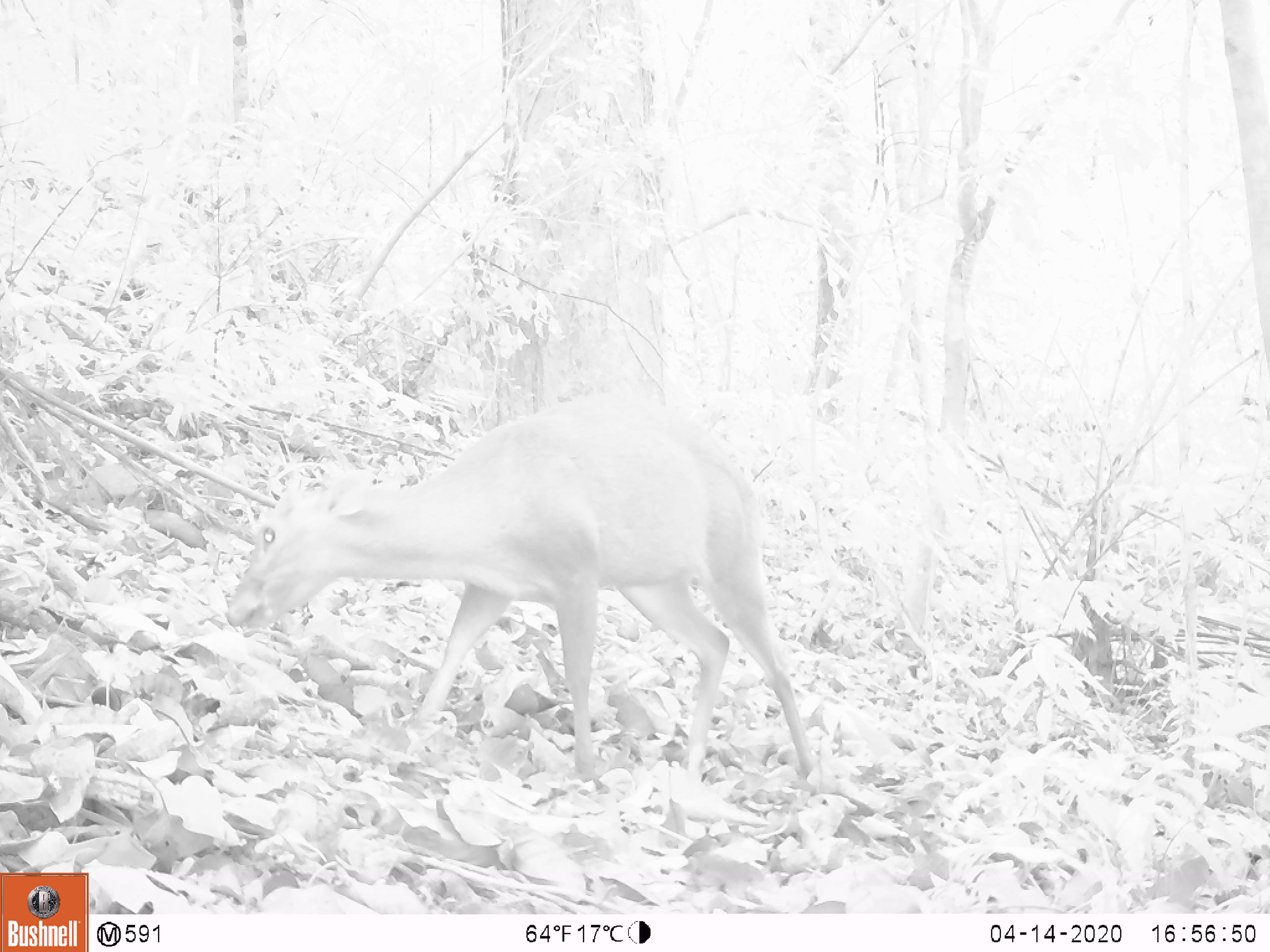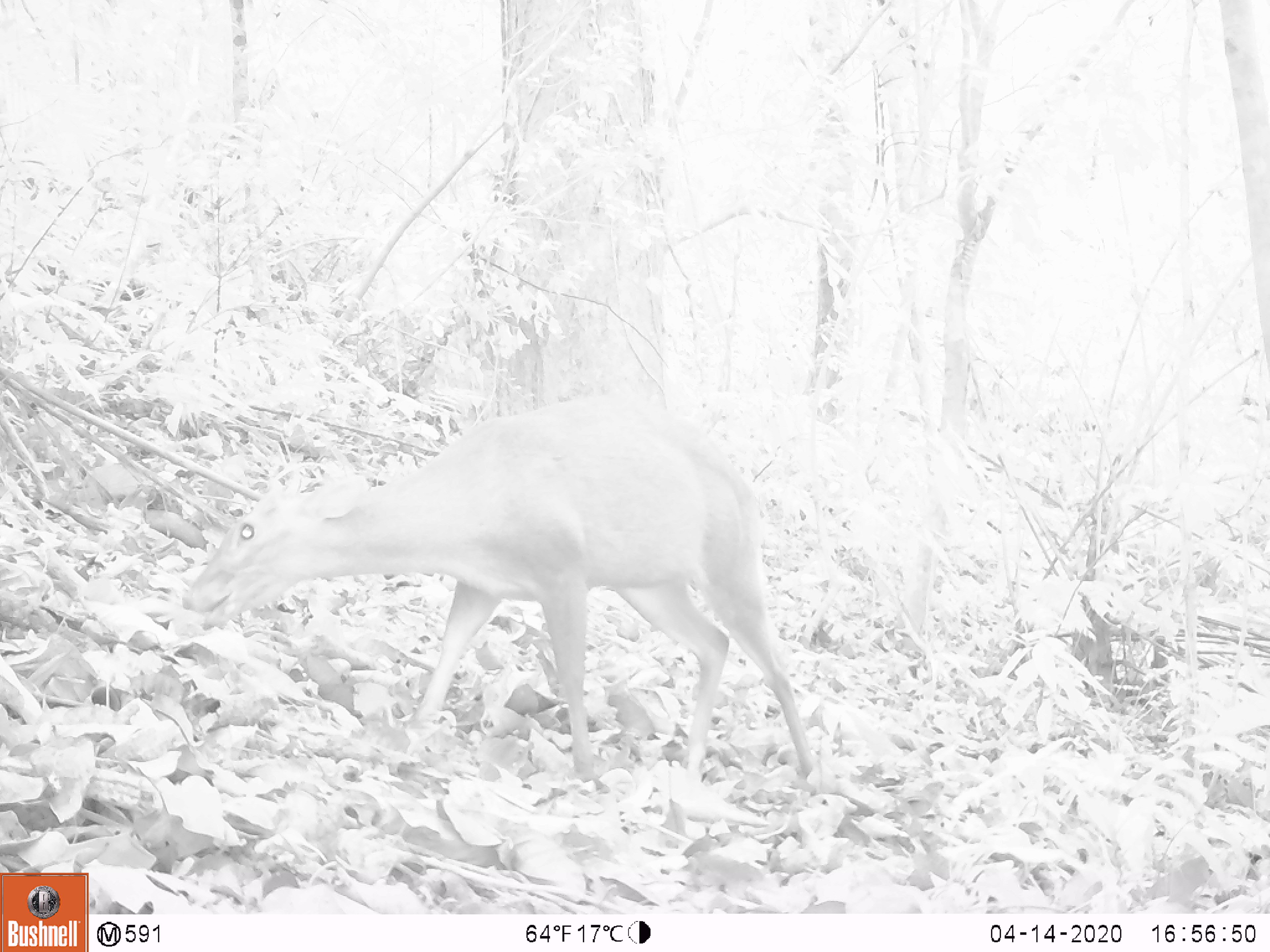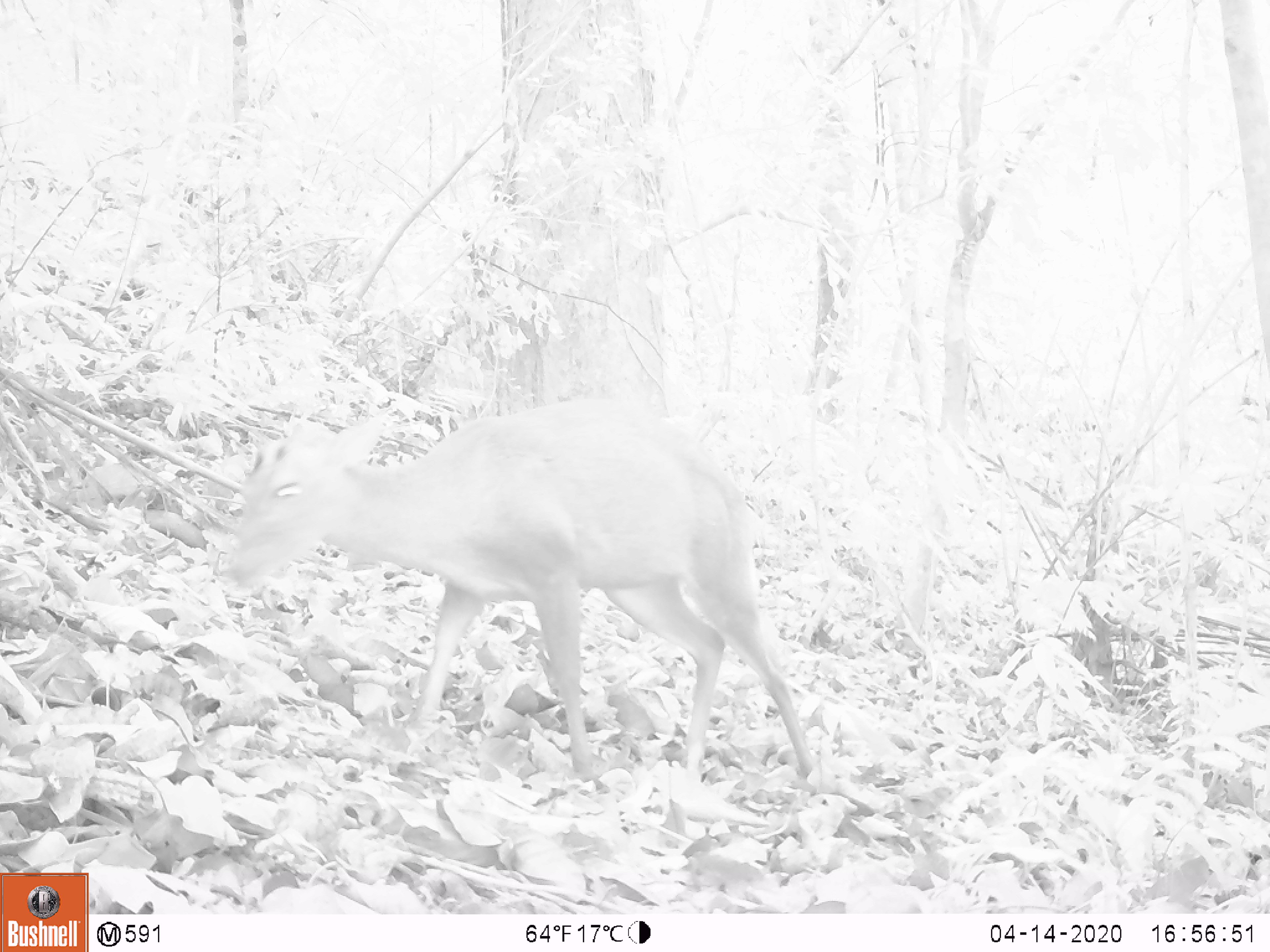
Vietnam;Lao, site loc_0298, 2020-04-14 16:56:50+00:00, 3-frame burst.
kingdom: Animalia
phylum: Chordata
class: Mammalia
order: Artiodactyla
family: Cervidae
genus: Muntiacus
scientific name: Muntiacus rooseveltorum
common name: roosevelt's muntjac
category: roosevelts muntjac group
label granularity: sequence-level